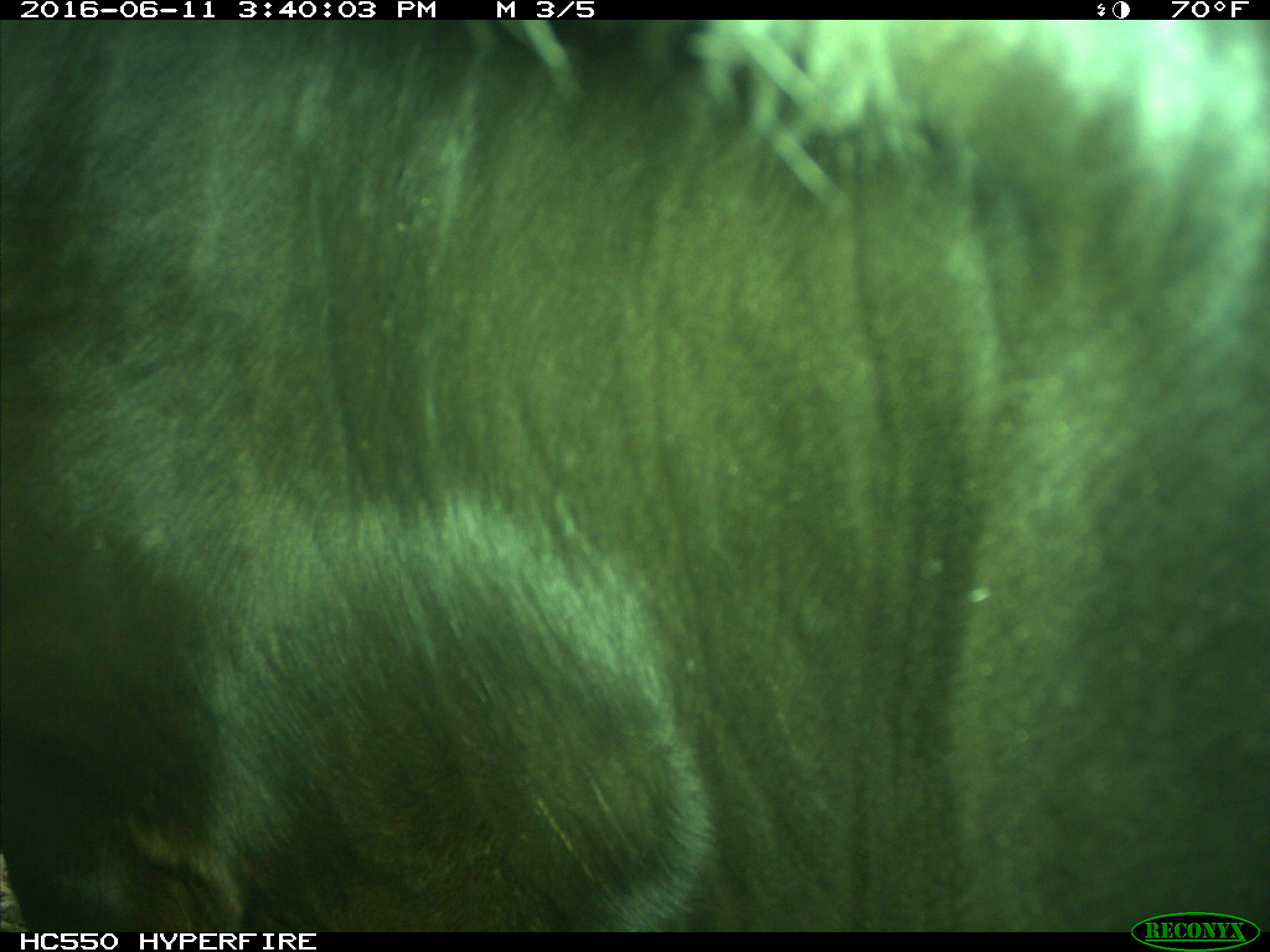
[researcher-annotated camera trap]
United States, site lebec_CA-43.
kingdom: Animalia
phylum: Chordata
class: Mammalia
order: Artiodactyla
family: Bovidae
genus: Bos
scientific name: Bos taurus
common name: domestic cow